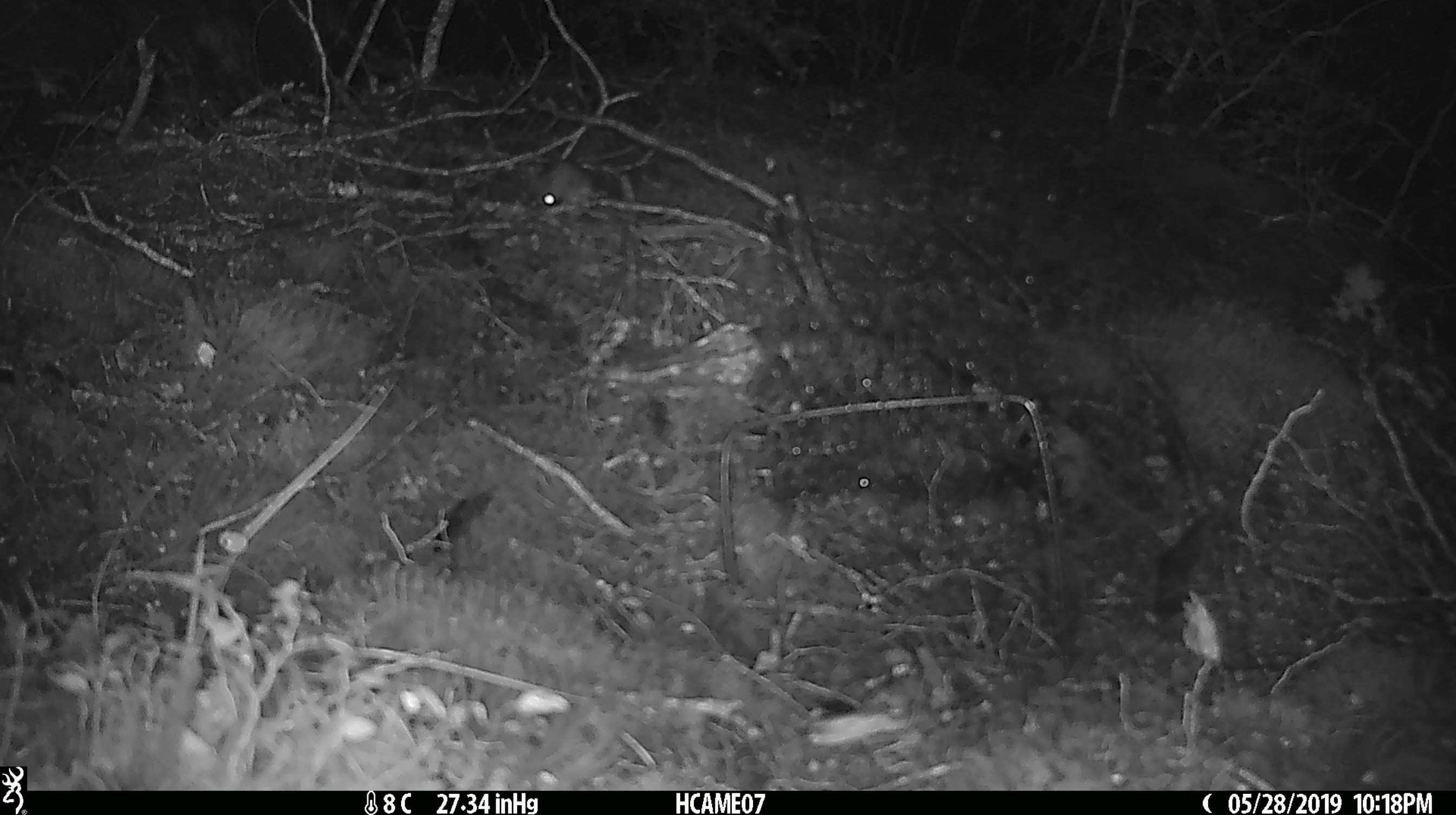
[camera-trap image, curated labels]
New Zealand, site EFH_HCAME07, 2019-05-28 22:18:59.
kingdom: Animalia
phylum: Chordata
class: Mammalia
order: Rodentia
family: Muridae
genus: Mus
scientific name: Mus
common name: mouse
Mouse (Mus).